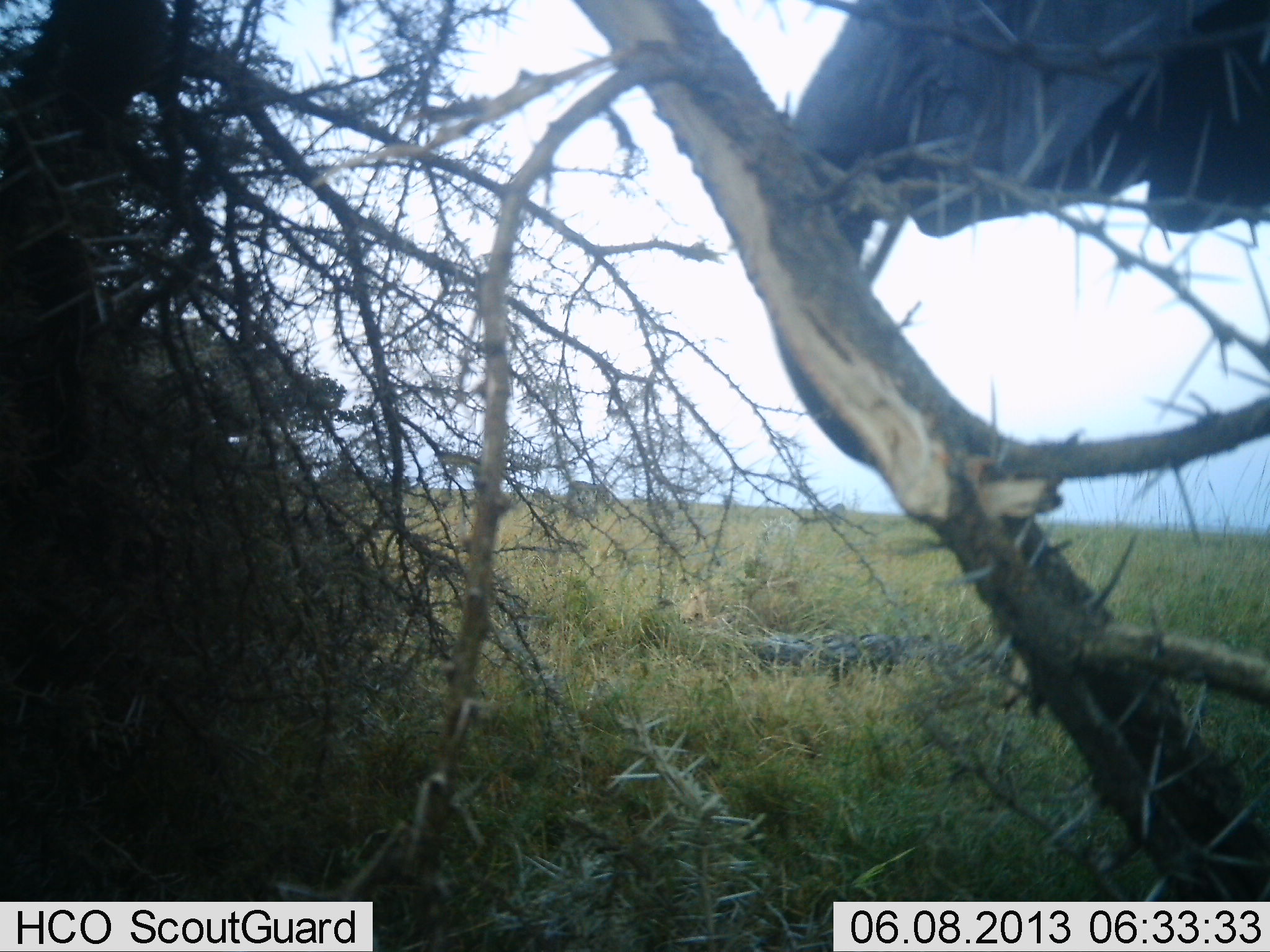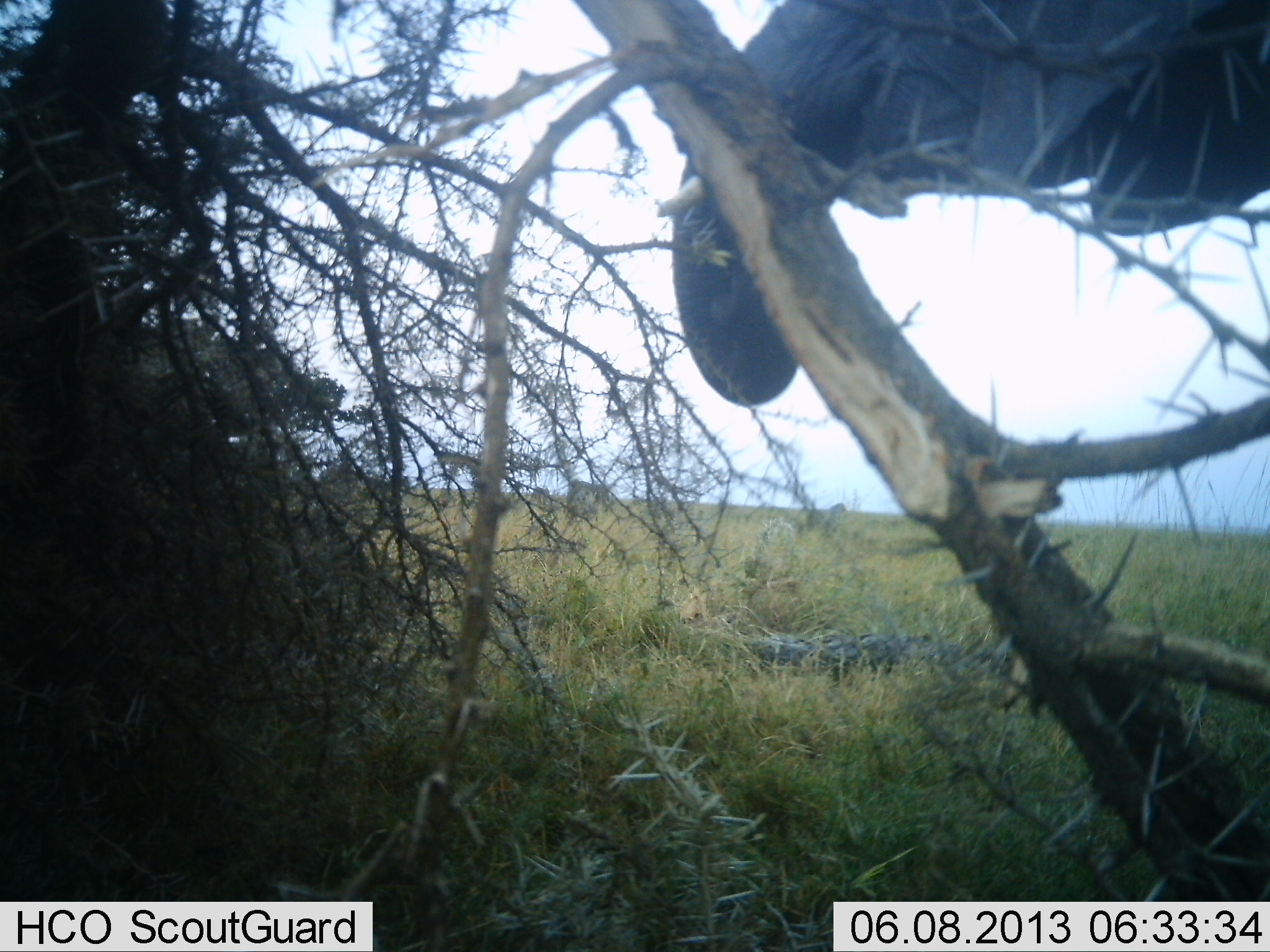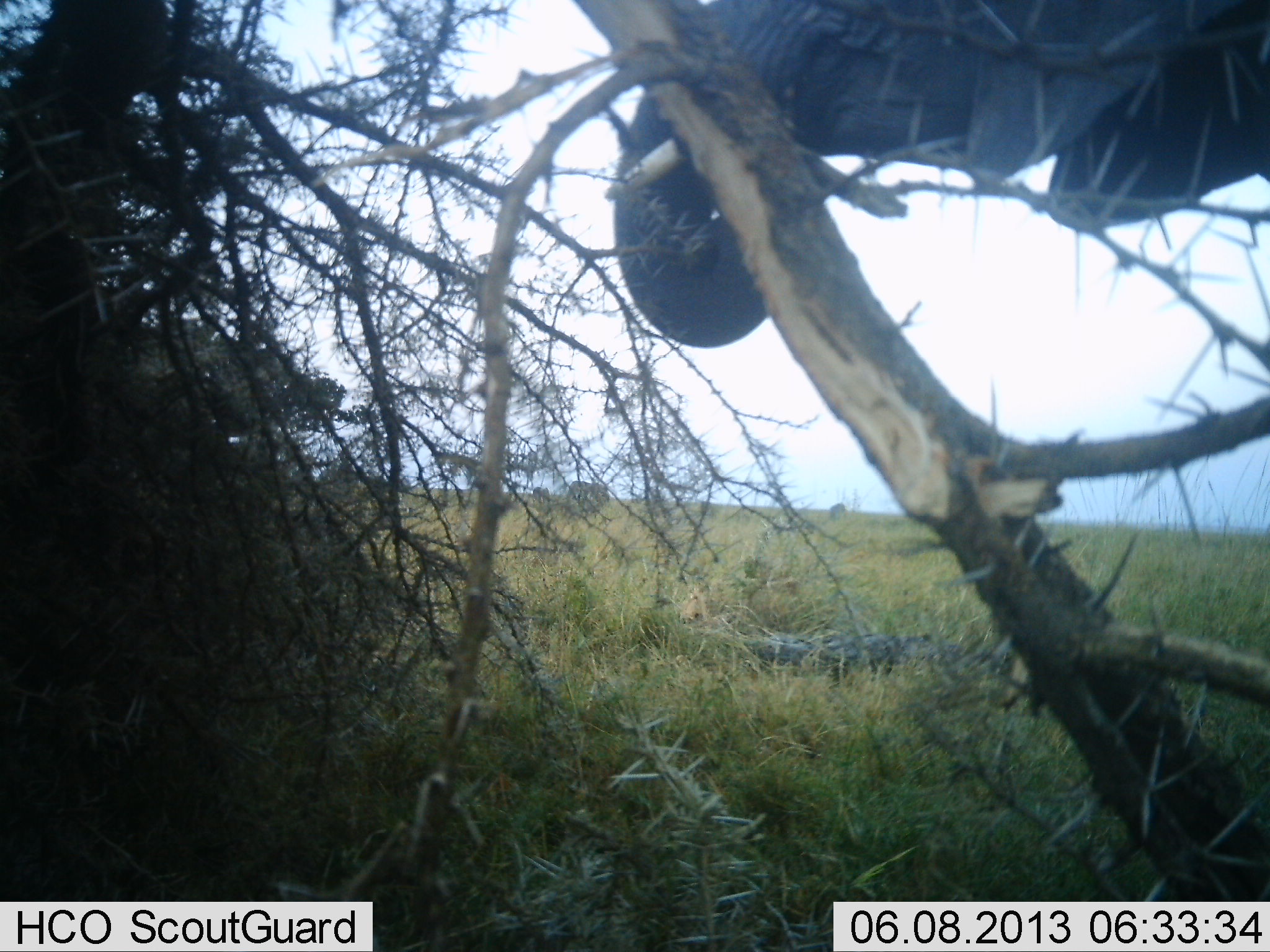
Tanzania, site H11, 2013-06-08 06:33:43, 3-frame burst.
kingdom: Animalia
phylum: Chordata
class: Mammalia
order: Proboscidea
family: Elephantidae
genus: Loxodonta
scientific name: Loxodonta africana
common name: african bush elephant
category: elephant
Elephant (african bush elephant) (Loxodonta africana), count 1. Behavior (volunteer vote fractions): standing 13%, resting 0%, moving 10%, interacting 10%. Young present (vote fraction): 0%. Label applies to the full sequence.